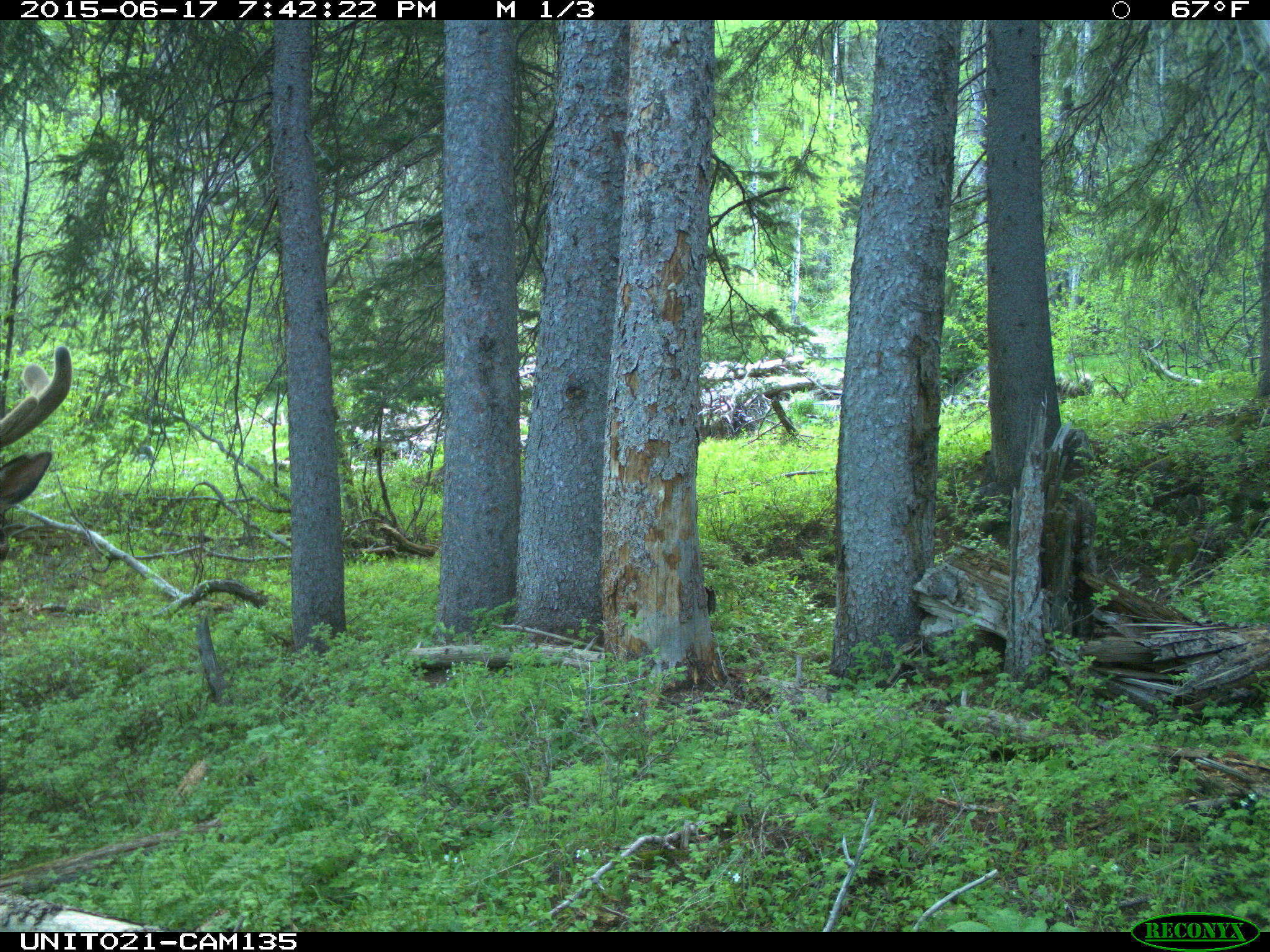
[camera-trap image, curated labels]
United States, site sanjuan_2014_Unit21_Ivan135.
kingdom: Animalia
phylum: Chordata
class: Mammalia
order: Artiodactyla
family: Cervidae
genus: Cervus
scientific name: Cervus elaphus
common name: red deer